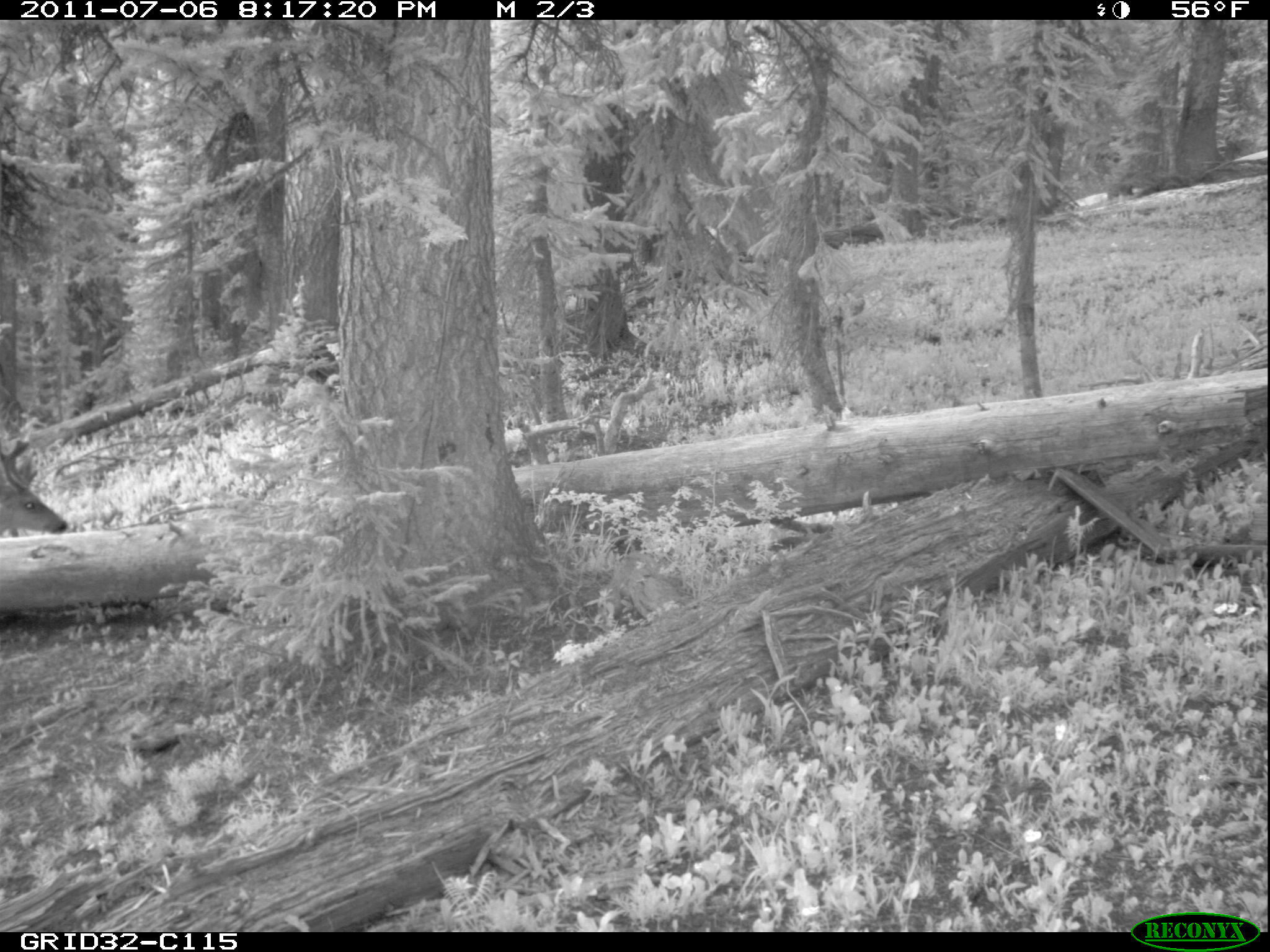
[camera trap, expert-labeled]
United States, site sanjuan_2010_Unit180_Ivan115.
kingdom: Animalia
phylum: Chordata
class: Mammalia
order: Artiodactyla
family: Cervidae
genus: Odocoileus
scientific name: Odocoileus hemionus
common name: mule deer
Odocoileus hemionus (mule deer).